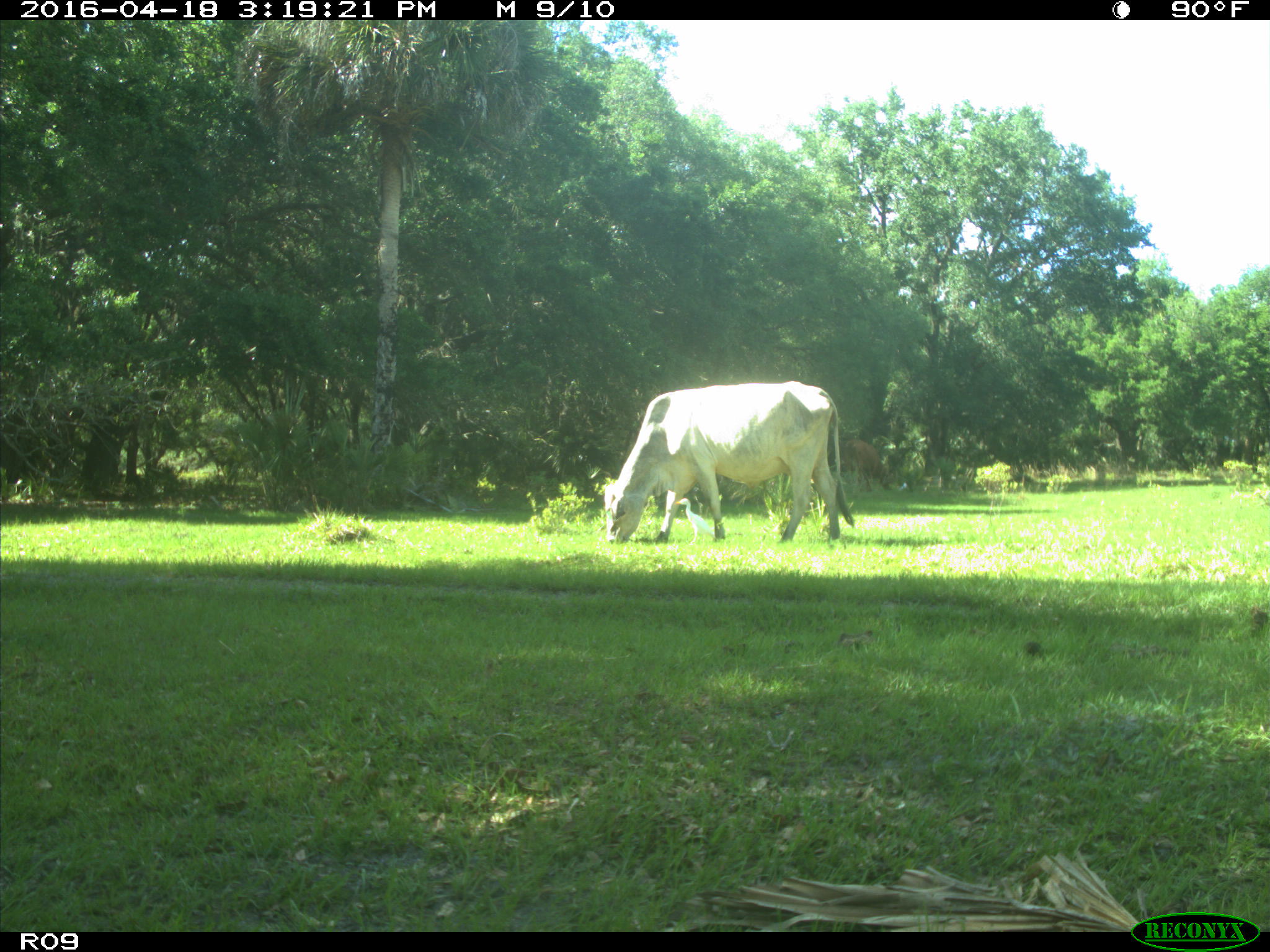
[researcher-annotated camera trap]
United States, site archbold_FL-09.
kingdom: Animalia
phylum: Chordata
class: Mammalia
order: Artiodactyla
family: Bovidae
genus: Bos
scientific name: Bos taurus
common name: domestic cow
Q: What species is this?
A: Bos taurus (domestic cow).